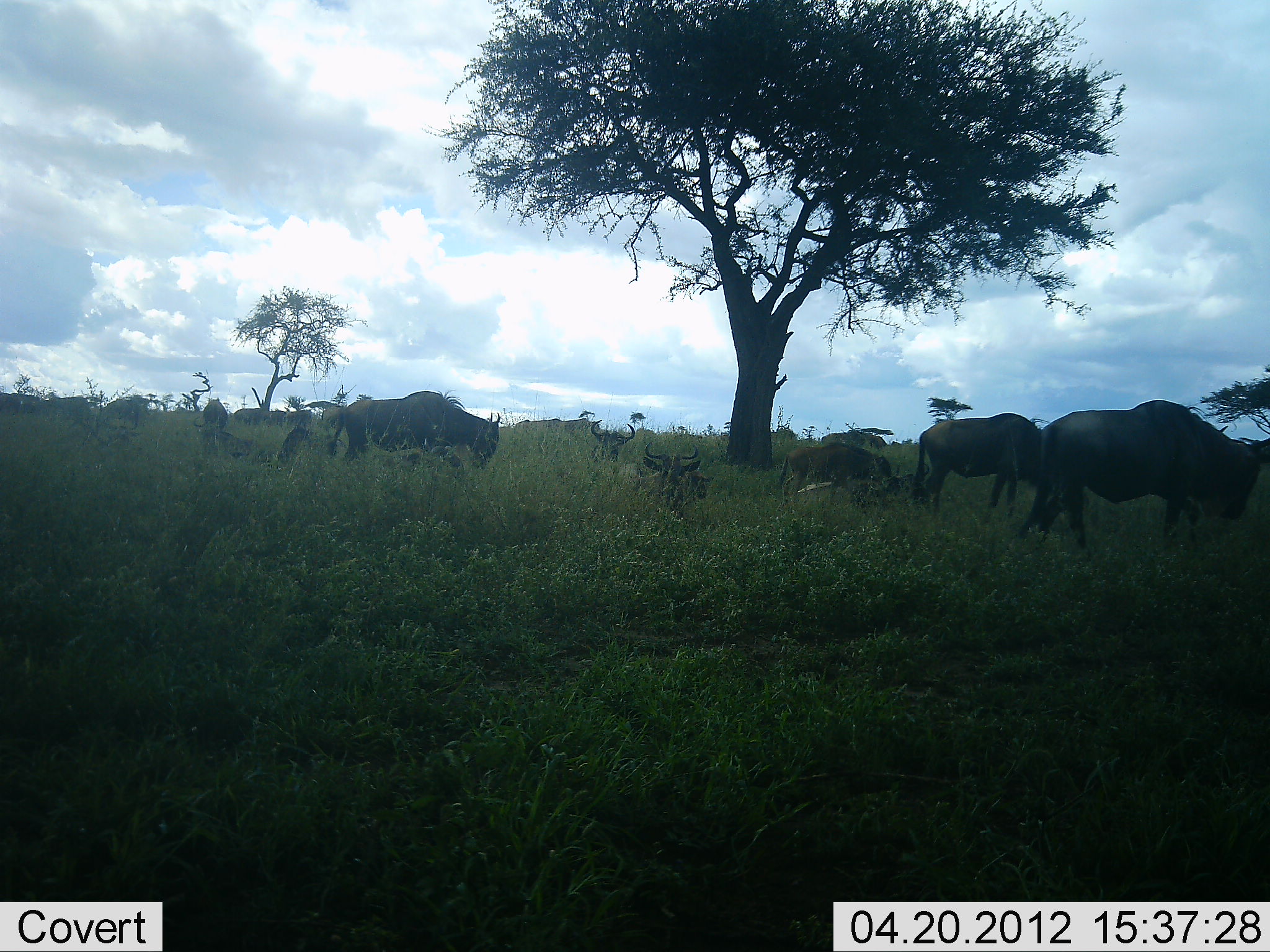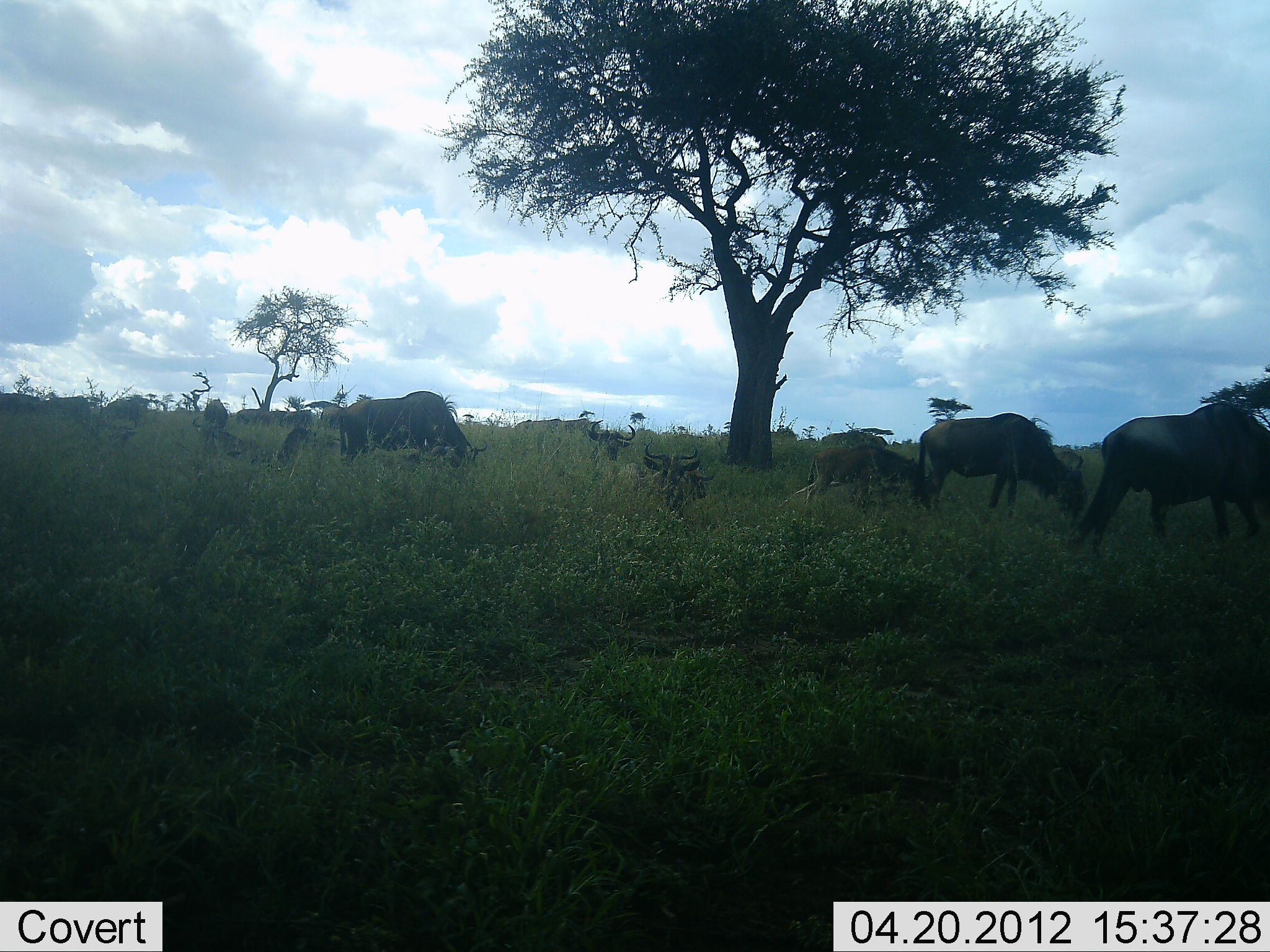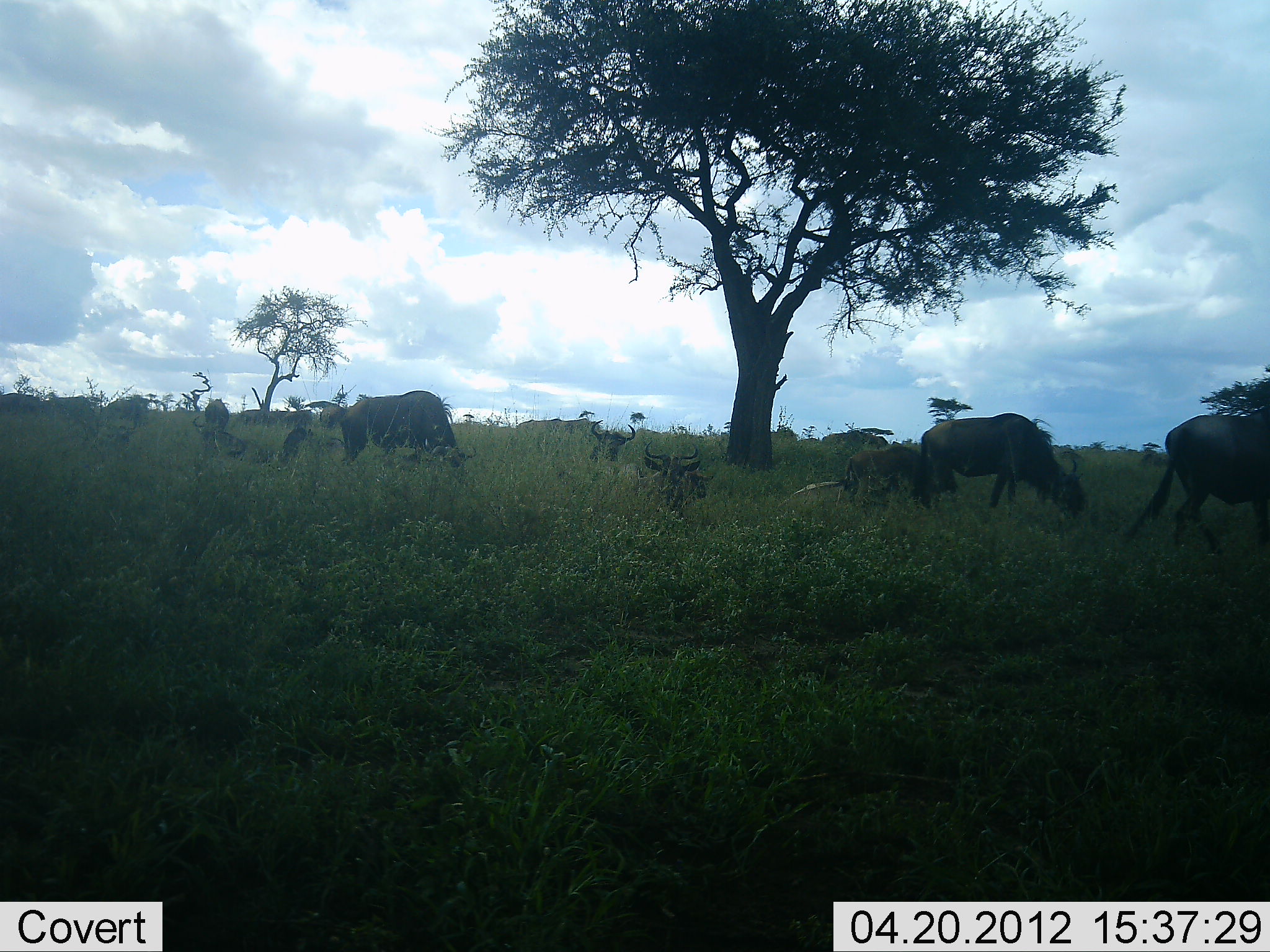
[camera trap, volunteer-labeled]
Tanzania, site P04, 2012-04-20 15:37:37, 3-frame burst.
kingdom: Animalia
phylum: Chordata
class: Mammalia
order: Artiodactyla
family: Bovidae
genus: Connochaetes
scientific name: Connochaetes taurinus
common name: blue wildebeest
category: wildebeest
Wildebeest (blue wildebeest) (Connochaetes taurinus), count 9. Behavior (volunteer vote fractions): standing 50%, resting 61%, moving 39%, interacting 0%. Young present (vote fraction): 50%. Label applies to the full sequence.